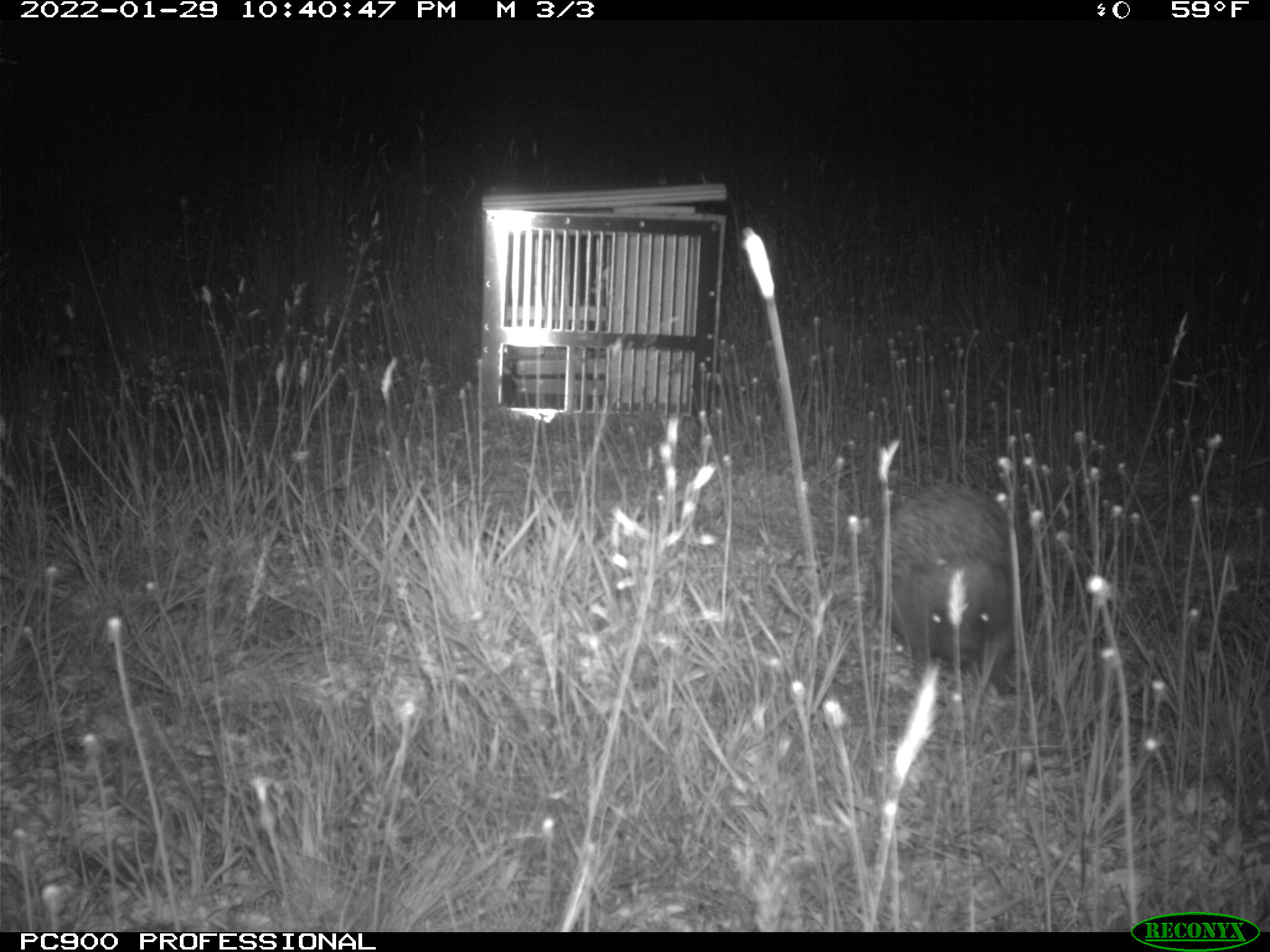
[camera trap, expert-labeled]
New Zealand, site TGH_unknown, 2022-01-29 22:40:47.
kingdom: Animalia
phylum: Chordata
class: Mammalia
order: Eulipotyphla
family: Erinaceidae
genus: Erinaceus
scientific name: Erinaceus europaeus europaeus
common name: european hedgehog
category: hedgehog